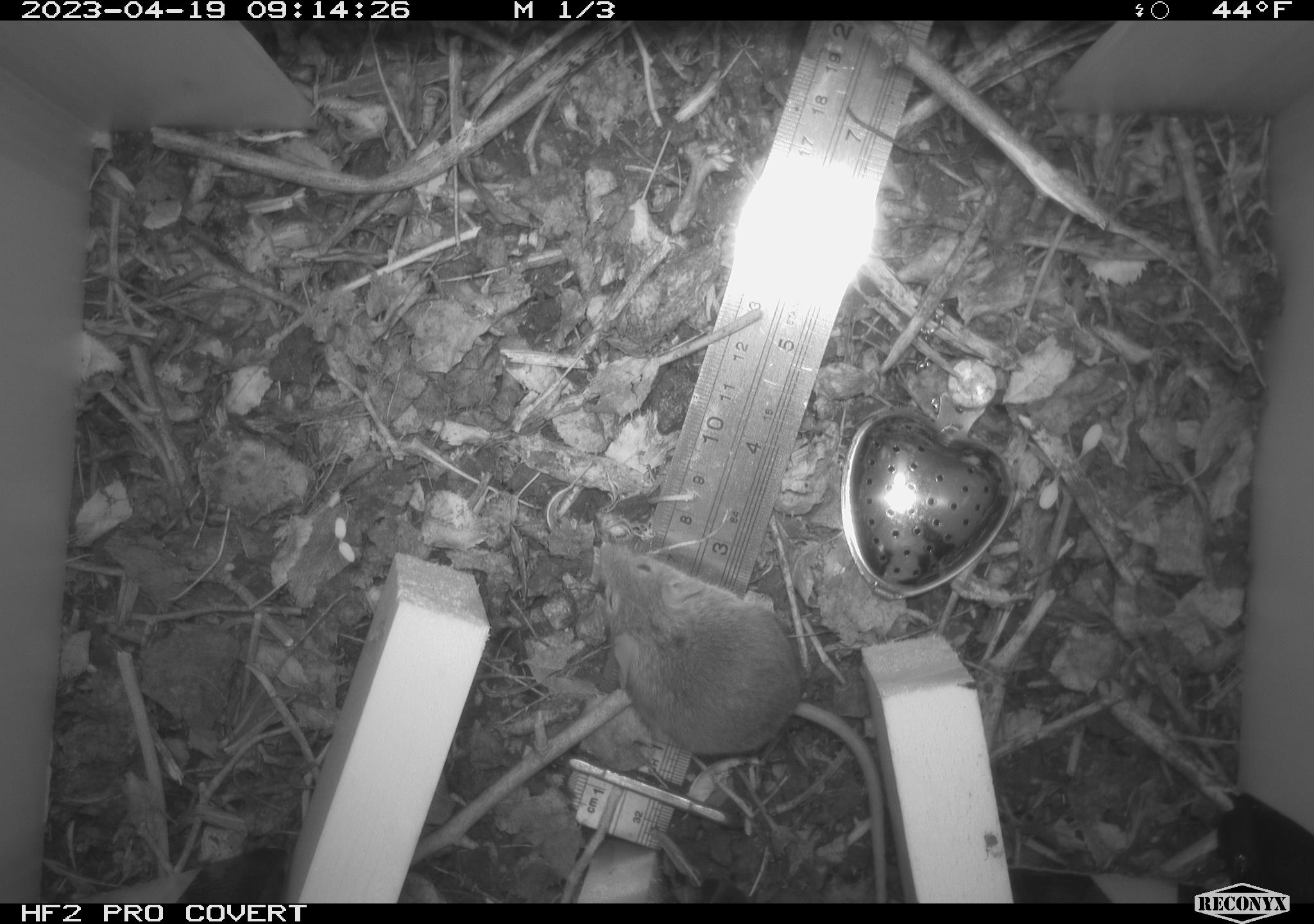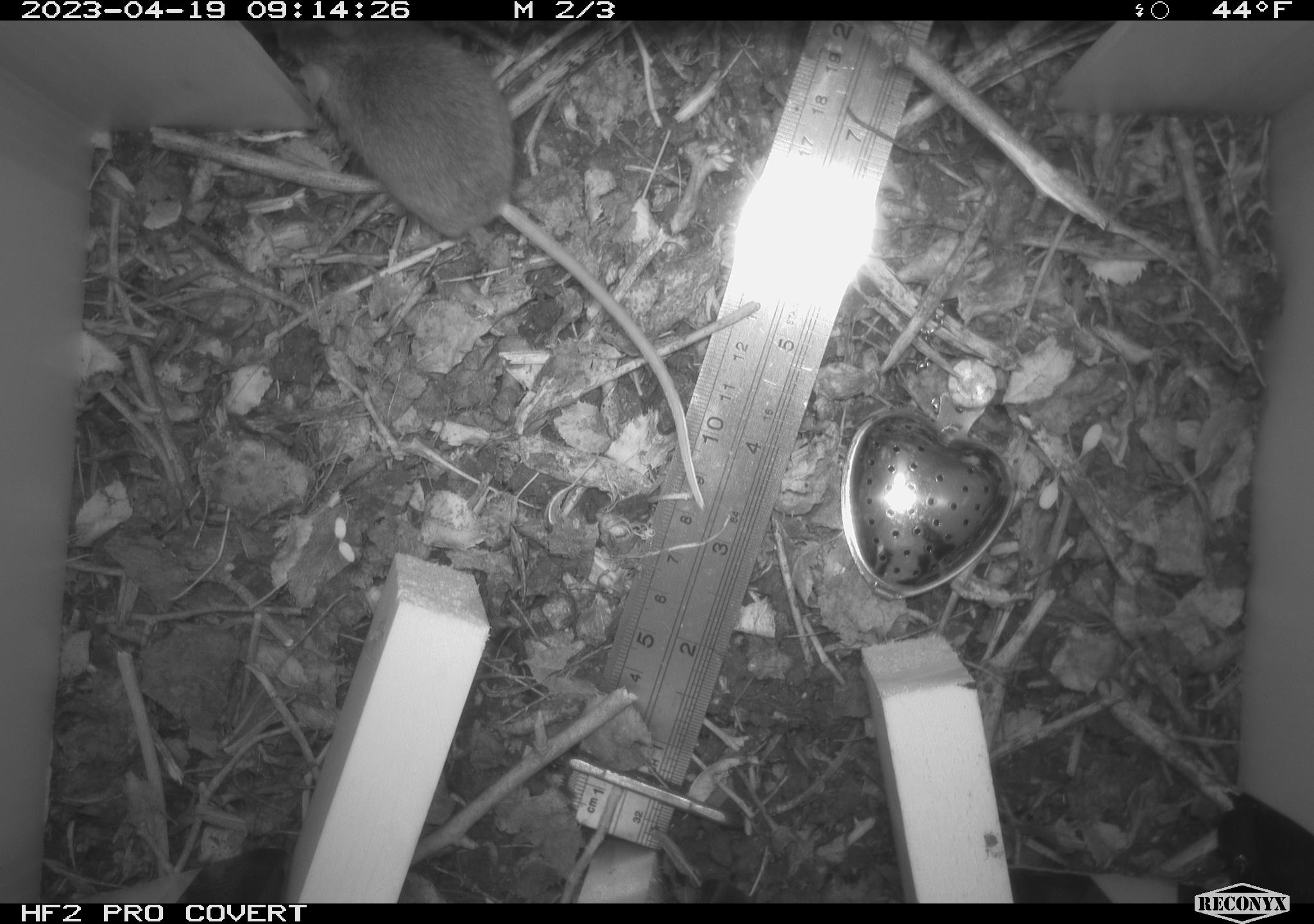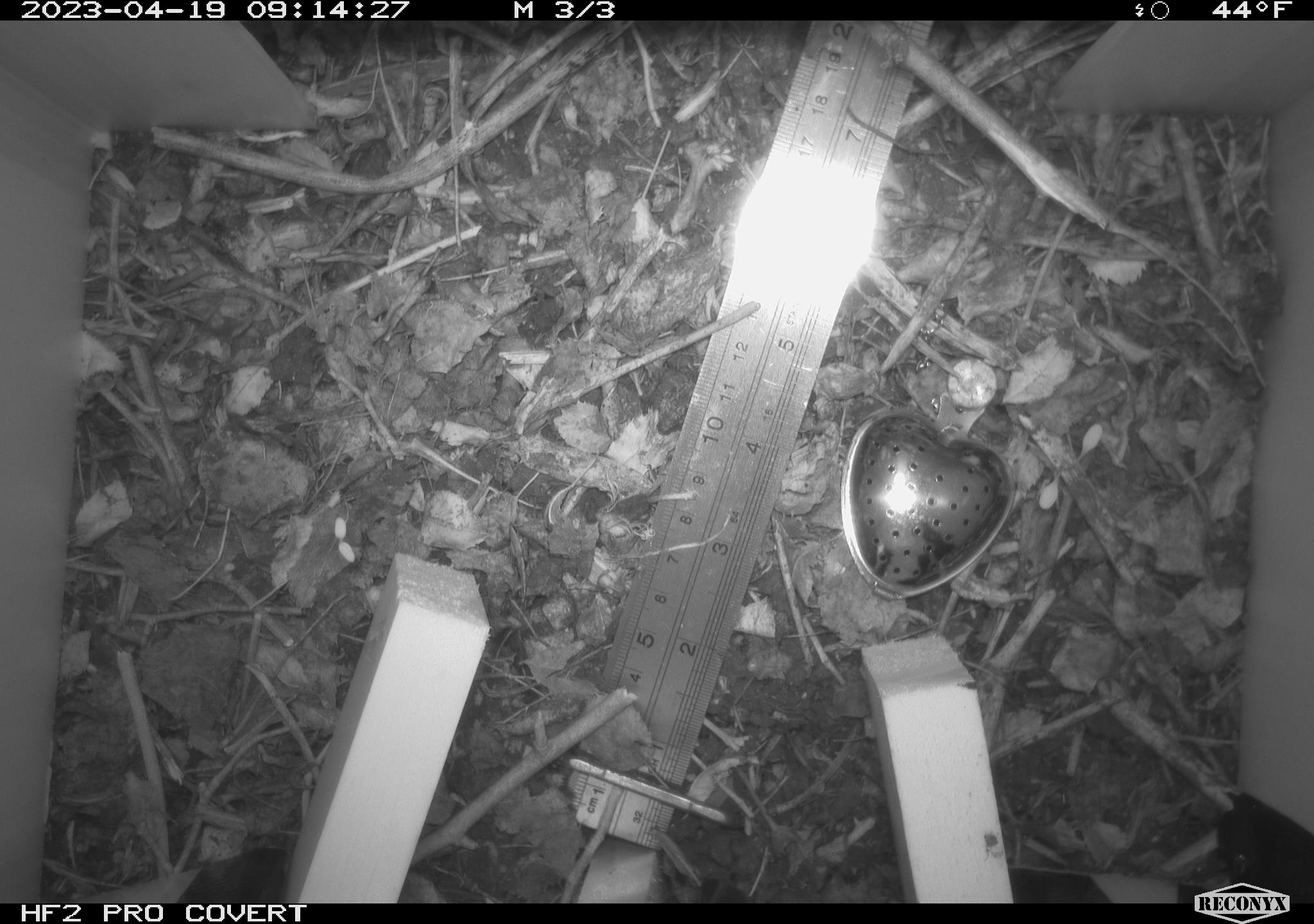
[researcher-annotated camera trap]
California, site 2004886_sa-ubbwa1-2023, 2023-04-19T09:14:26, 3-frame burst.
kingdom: Animalia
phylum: Chordata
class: Mammalia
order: Rodentia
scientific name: Rodentia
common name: mouse species